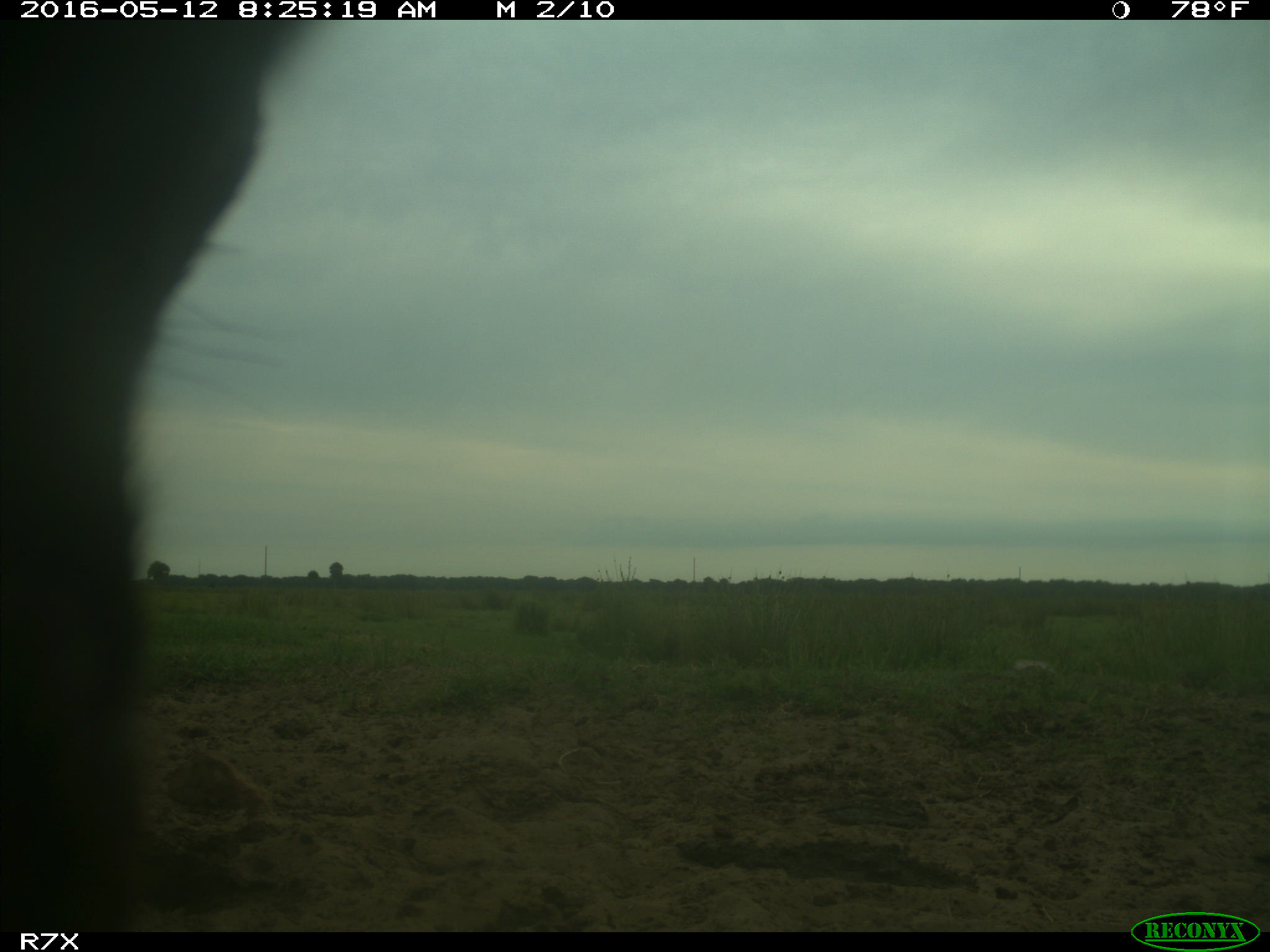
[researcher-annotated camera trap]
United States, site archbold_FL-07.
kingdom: Animalia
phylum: Chordata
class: Mammalia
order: Artiodactyla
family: Bovidae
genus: Bos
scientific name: Bos taurus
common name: domestic cow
Bos taurus (domestic cow).